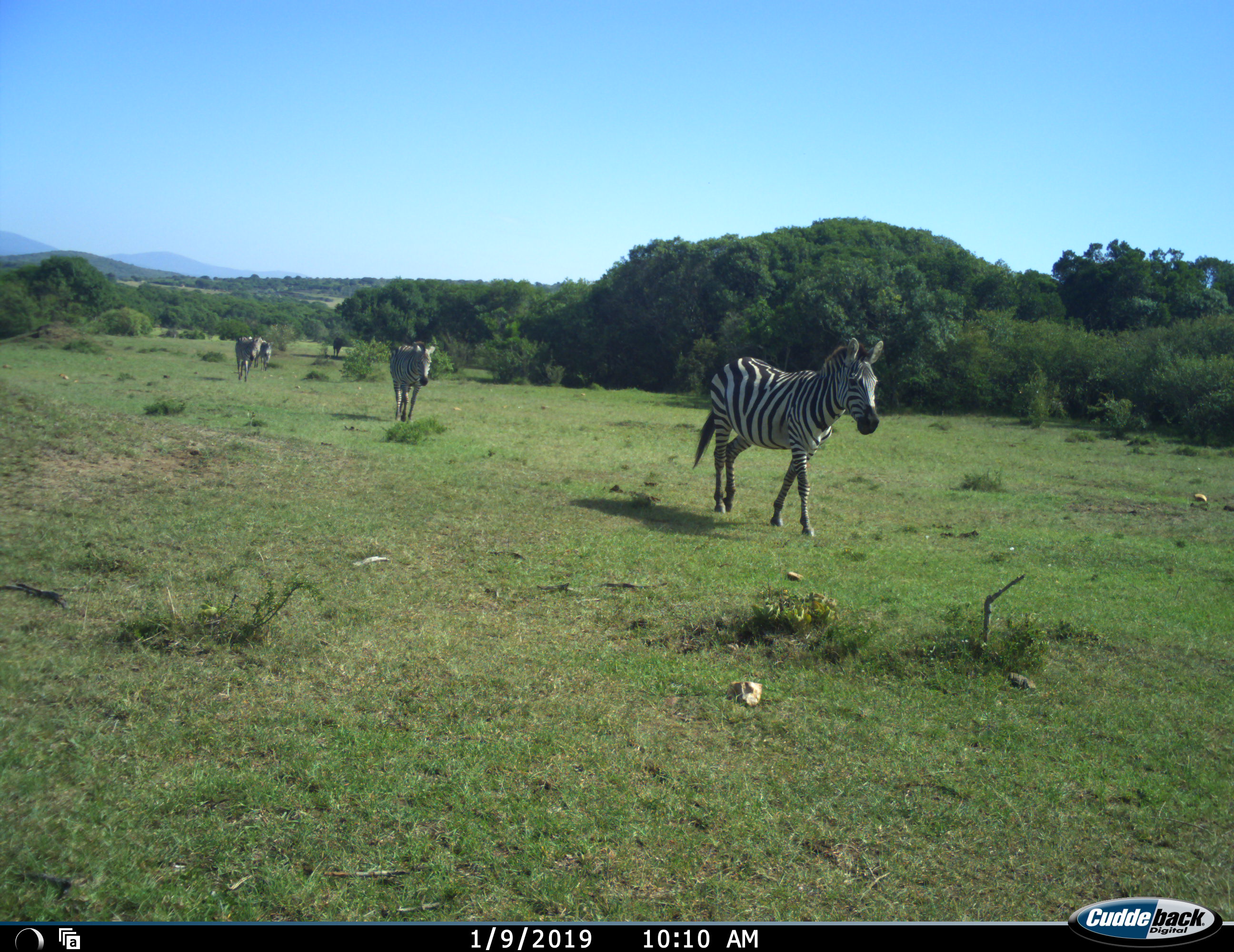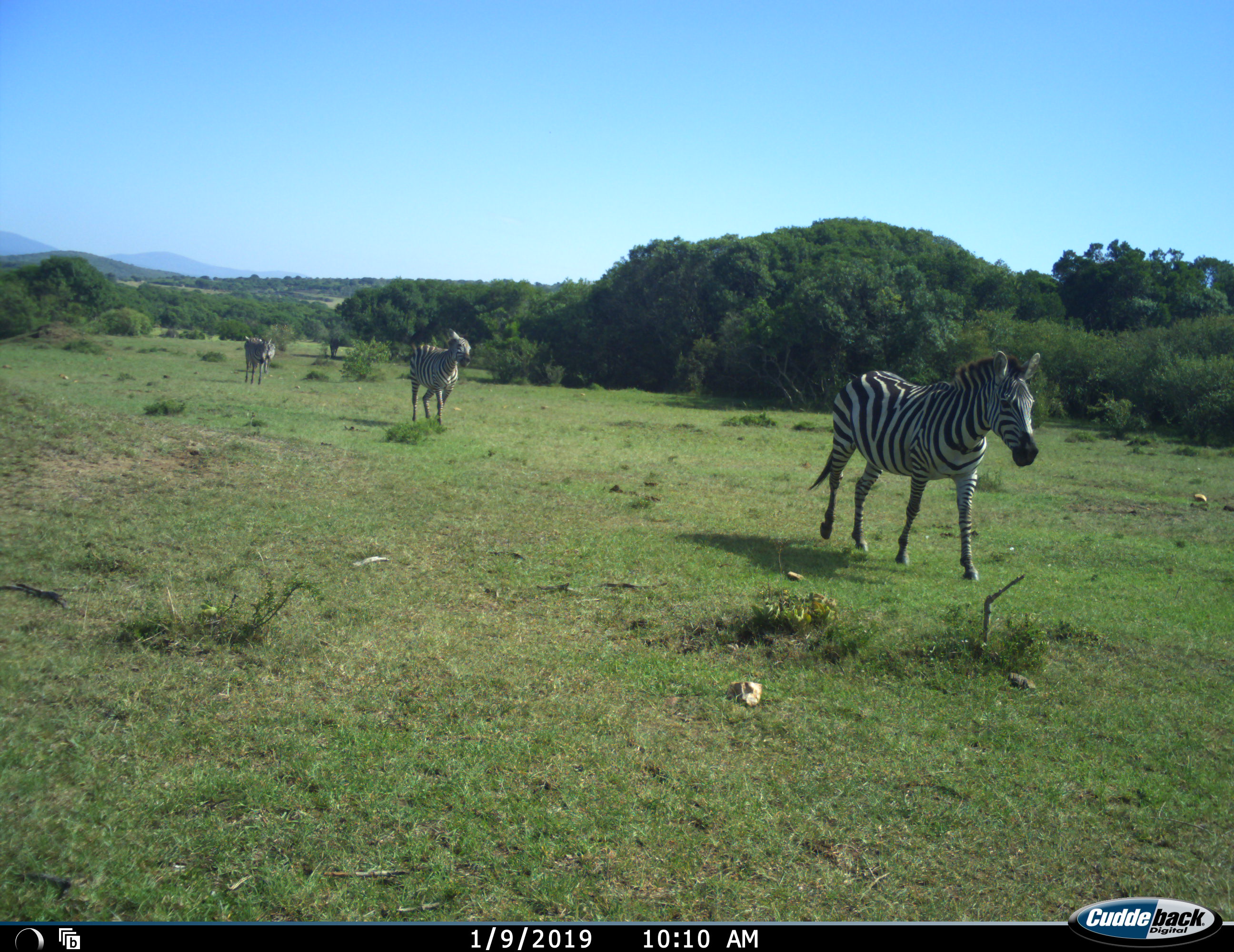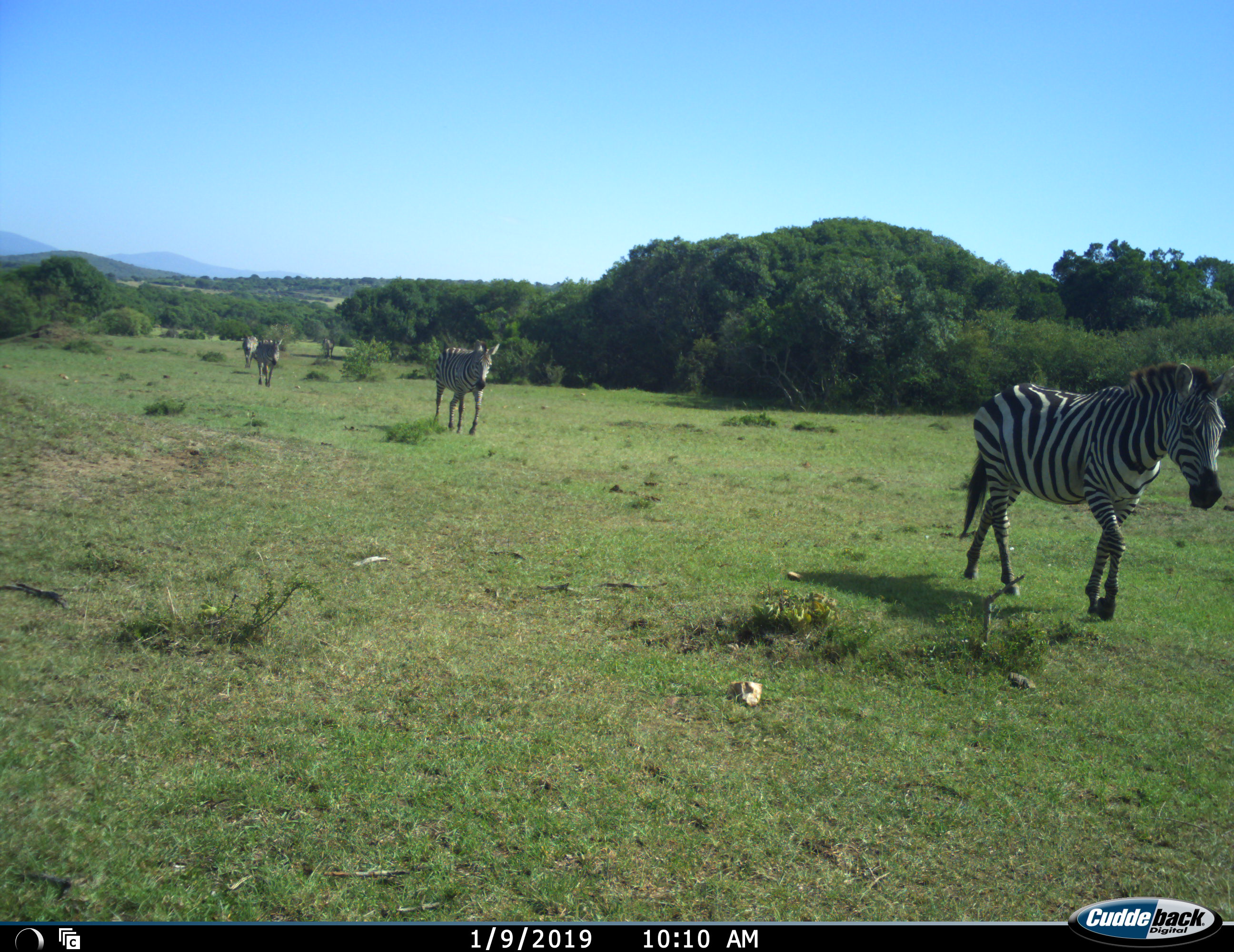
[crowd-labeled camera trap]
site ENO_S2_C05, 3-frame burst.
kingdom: Animalia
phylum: Chordata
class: Mammalia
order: Perissodactyla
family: Equidae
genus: Equus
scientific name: Equus quagga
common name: plains zebra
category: zebraplains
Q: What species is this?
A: Zebraplains (plains zebra) (Equus quagga).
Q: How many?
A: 5.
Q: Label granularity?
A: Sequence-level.